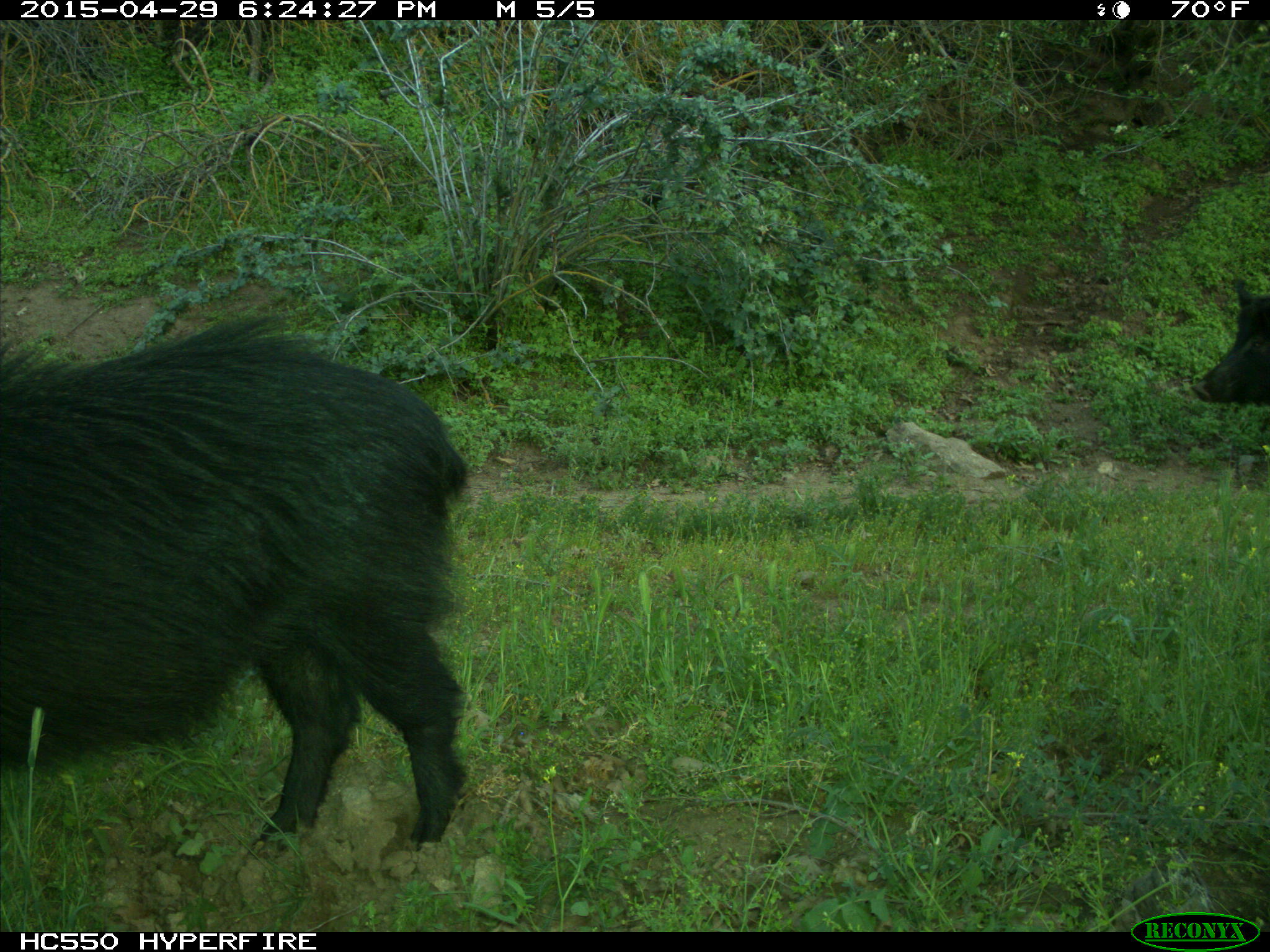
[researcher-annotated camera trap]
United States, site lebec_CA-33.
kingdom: Animalia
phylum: Chordata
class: Mammalia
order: Artiodactyla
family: Suidae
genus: Sus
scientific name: Sus scrofa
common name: wild boar